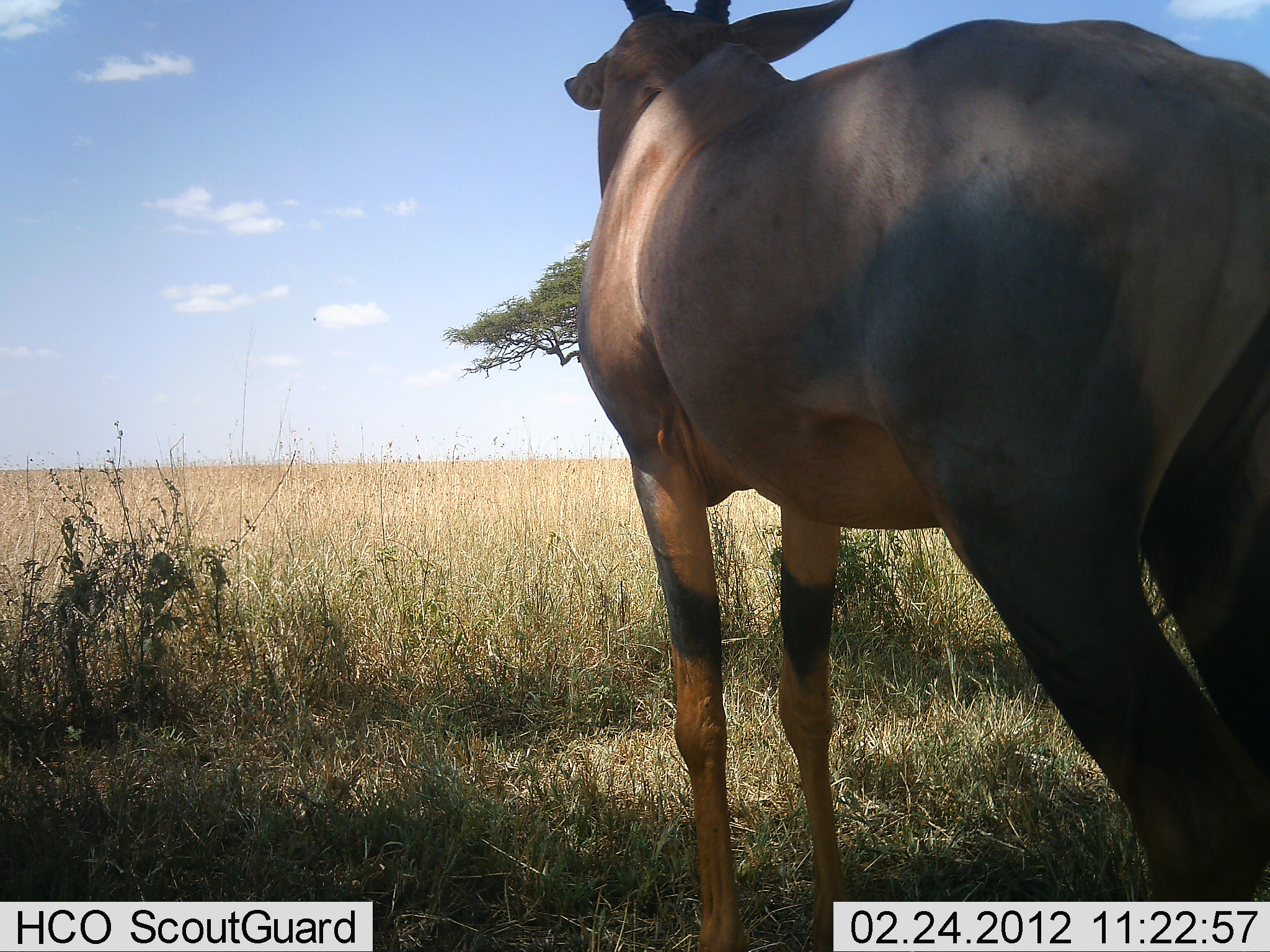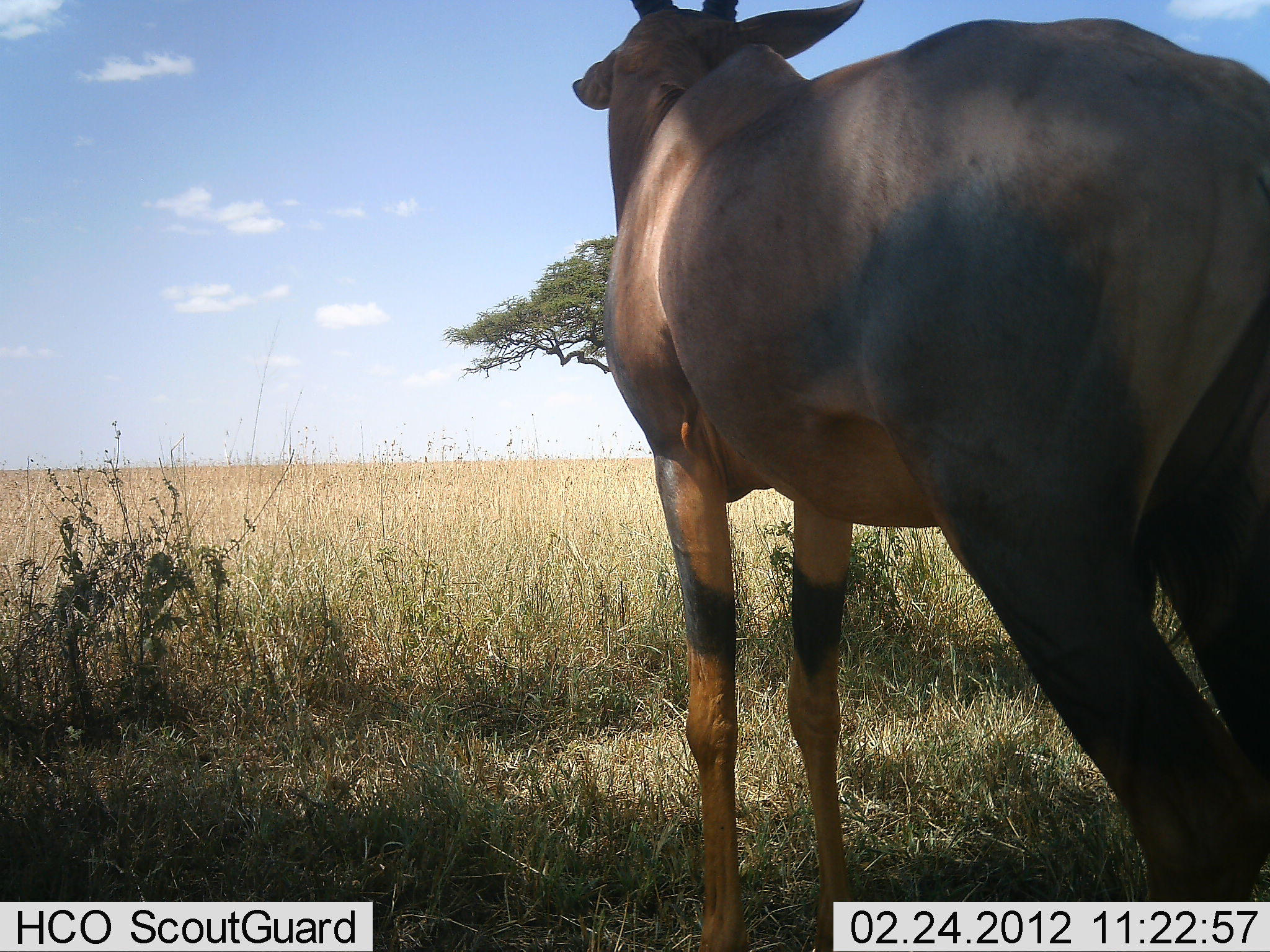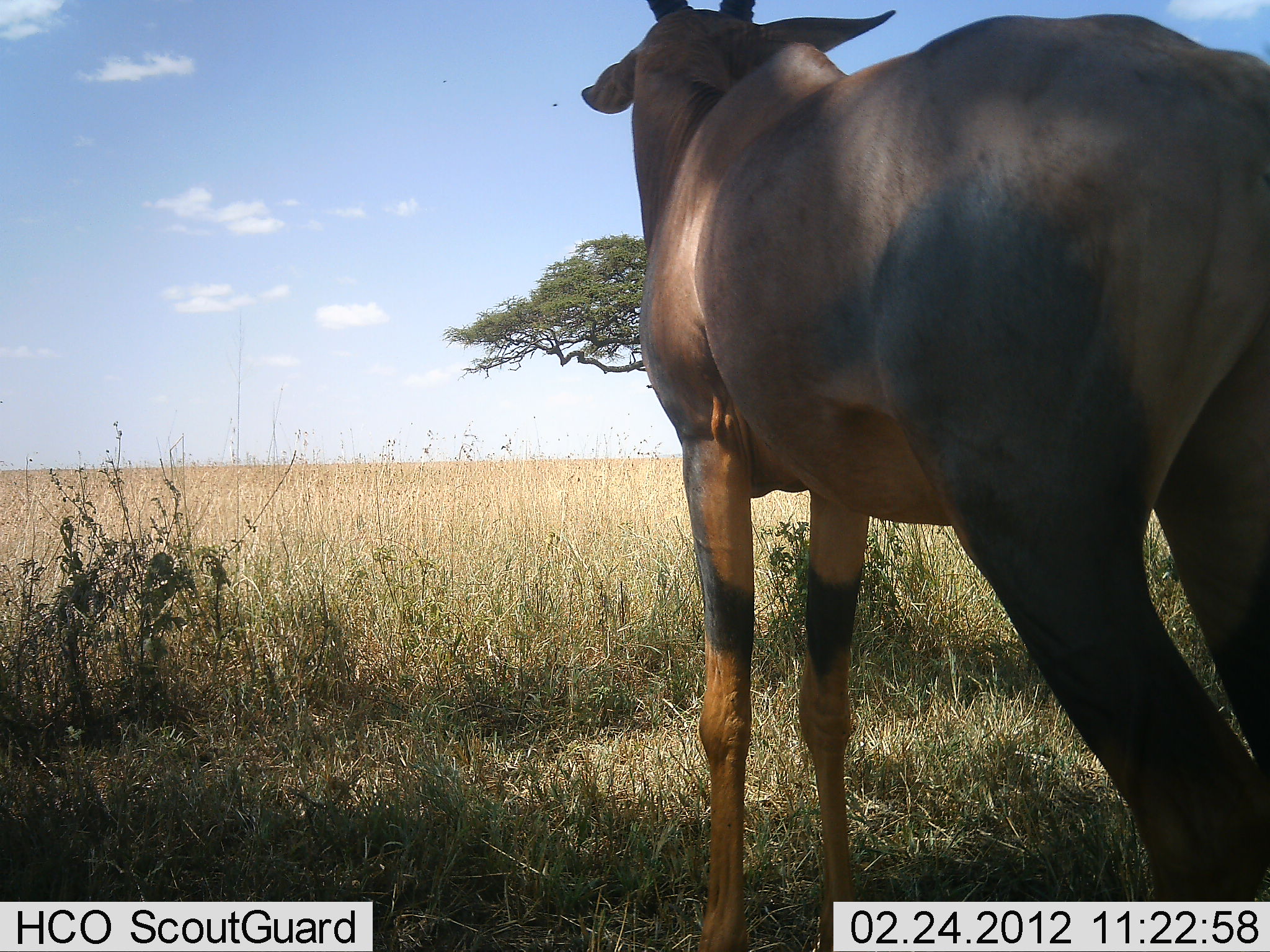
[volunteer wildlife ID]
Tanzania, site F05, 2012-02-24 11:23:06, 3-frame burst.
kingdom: Animalia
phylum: Chordata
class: Mammalia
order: Artiodactyla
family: Bovidae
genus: Damaliscus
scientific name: Damaliscus lunatus jimela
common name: topi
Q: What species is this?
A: Topi (Damaliscus lunatus jimela).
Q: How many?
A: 1.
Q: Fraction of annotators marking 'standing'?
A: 100%.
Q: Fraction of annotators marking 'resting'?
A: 0%.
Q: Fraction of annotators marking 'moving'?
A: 0%.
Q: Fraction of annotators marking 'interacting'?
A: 0%.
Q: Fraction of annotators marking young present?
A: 0%.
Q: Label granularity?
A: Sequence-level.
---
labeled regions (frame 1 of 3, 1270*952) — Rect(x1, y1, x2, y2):
animal: Rect(563, 2, 1269, 950)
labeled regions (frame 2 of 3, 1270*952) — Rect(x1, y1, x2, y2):
animal: Rect(571, 2, 1269, 950)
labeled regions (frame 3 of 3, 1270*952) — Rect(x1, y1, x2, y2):
animal: Rect(581, 0, 1269, 950)